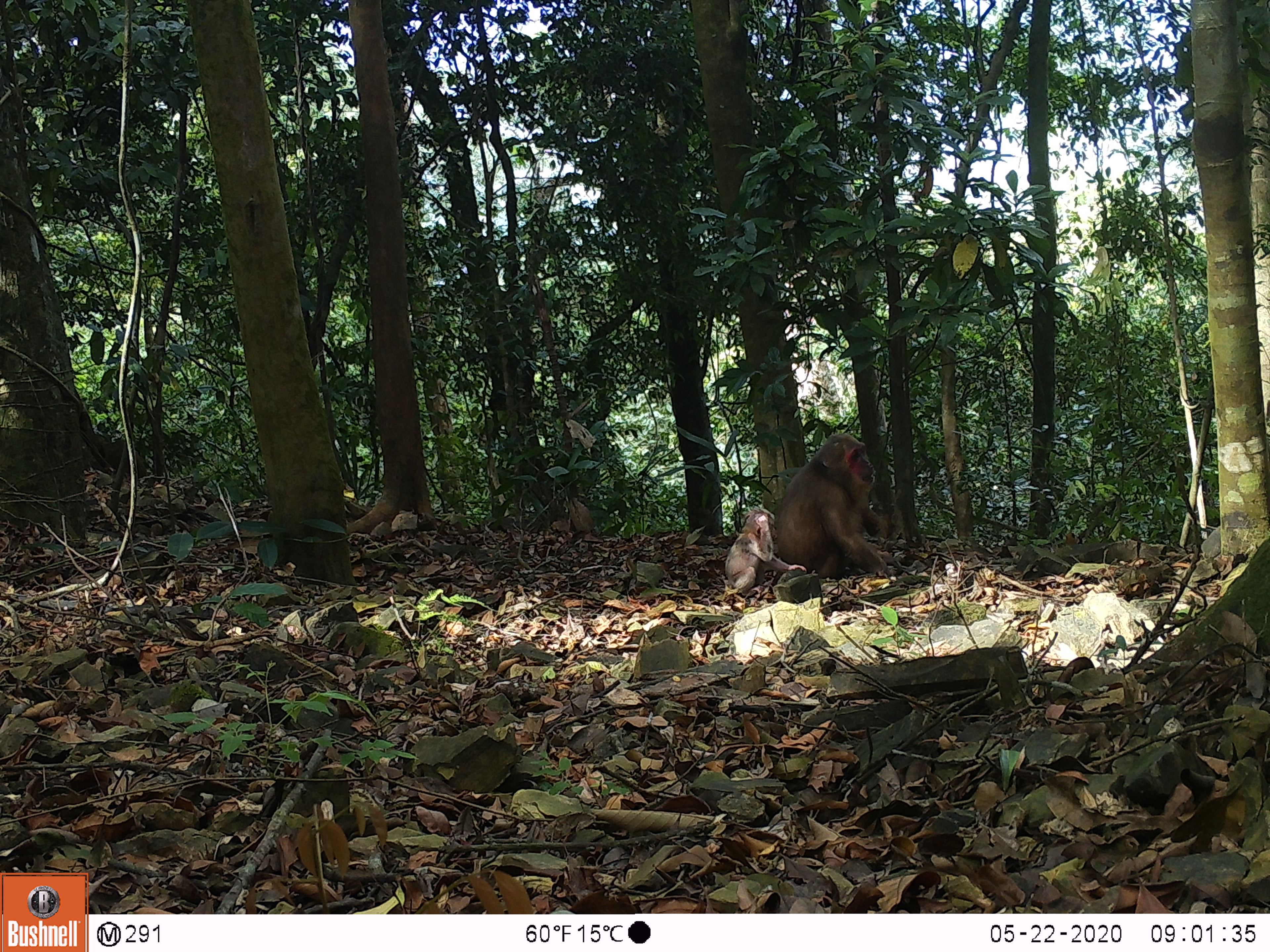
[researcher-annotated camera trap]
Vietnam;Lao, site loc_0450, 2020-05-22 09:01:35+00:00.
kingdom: Animalia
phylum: Chordata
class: Mammalia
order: Primates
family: Cercopithecidae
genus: Macaca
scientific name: Macaca arctoides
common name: stump-tailed macaque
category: stump tailed macaque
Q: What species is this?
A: Stump tailed macaque (stump-tailed macaque) (Macaca arctoides).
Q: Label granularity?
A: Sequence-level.